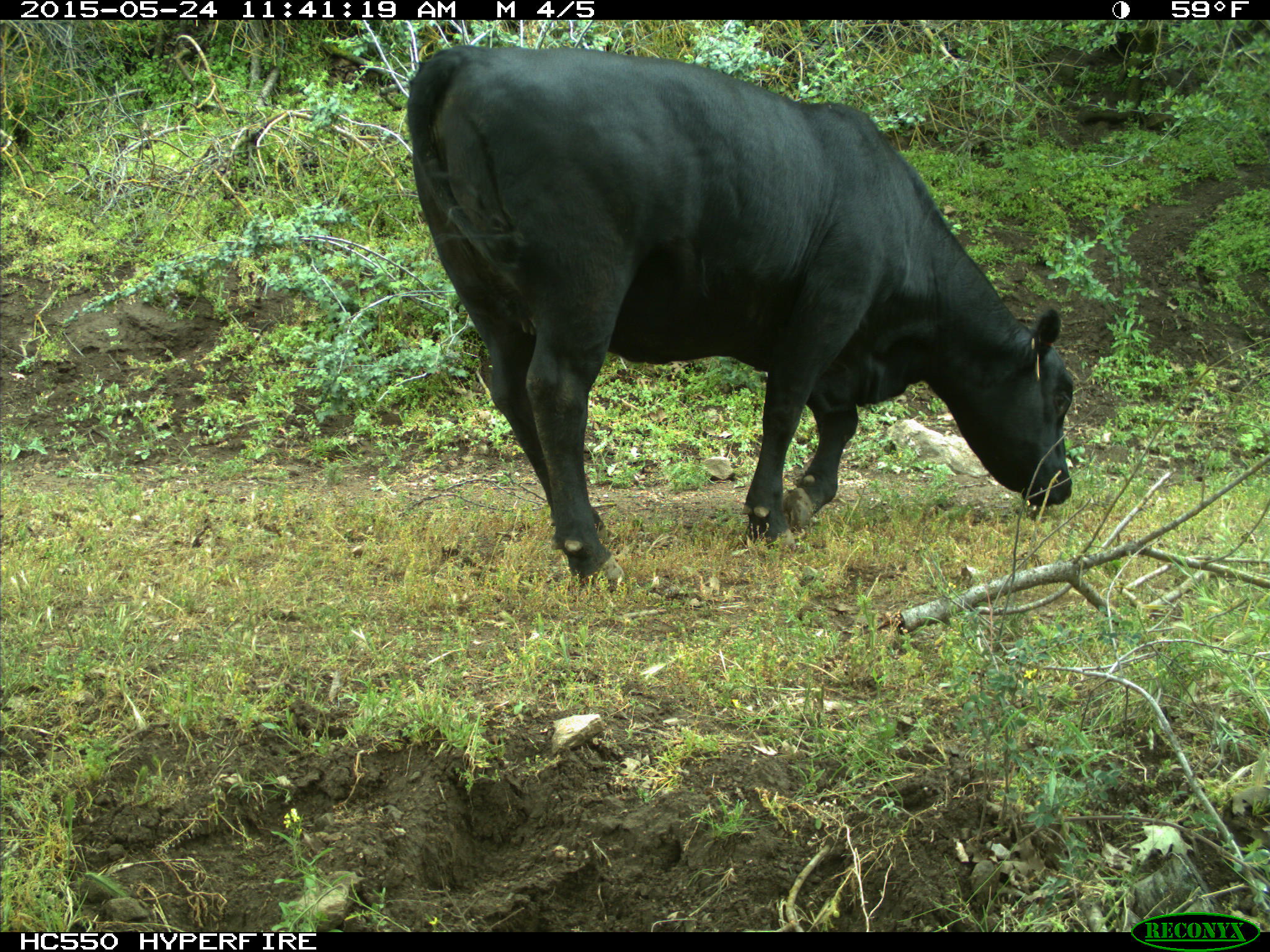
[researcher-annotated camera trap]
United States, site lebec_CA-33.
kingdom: Animalia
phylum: Chordata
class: Mammalia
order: Artiodactyla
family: Bovidae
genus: Bos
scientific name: Bos taurus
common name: domestic cow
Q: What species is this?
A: Bos taurus (domestic cow).